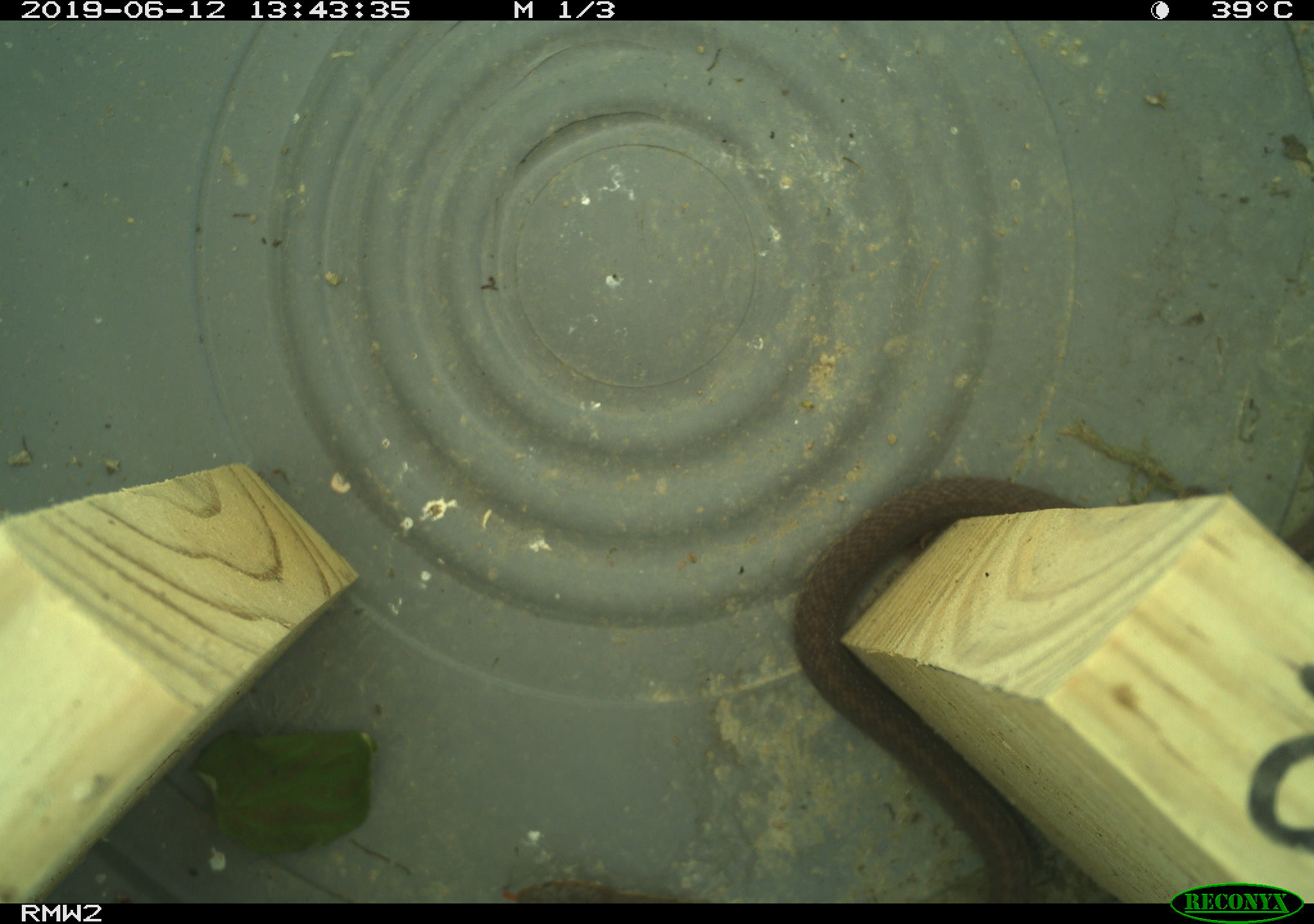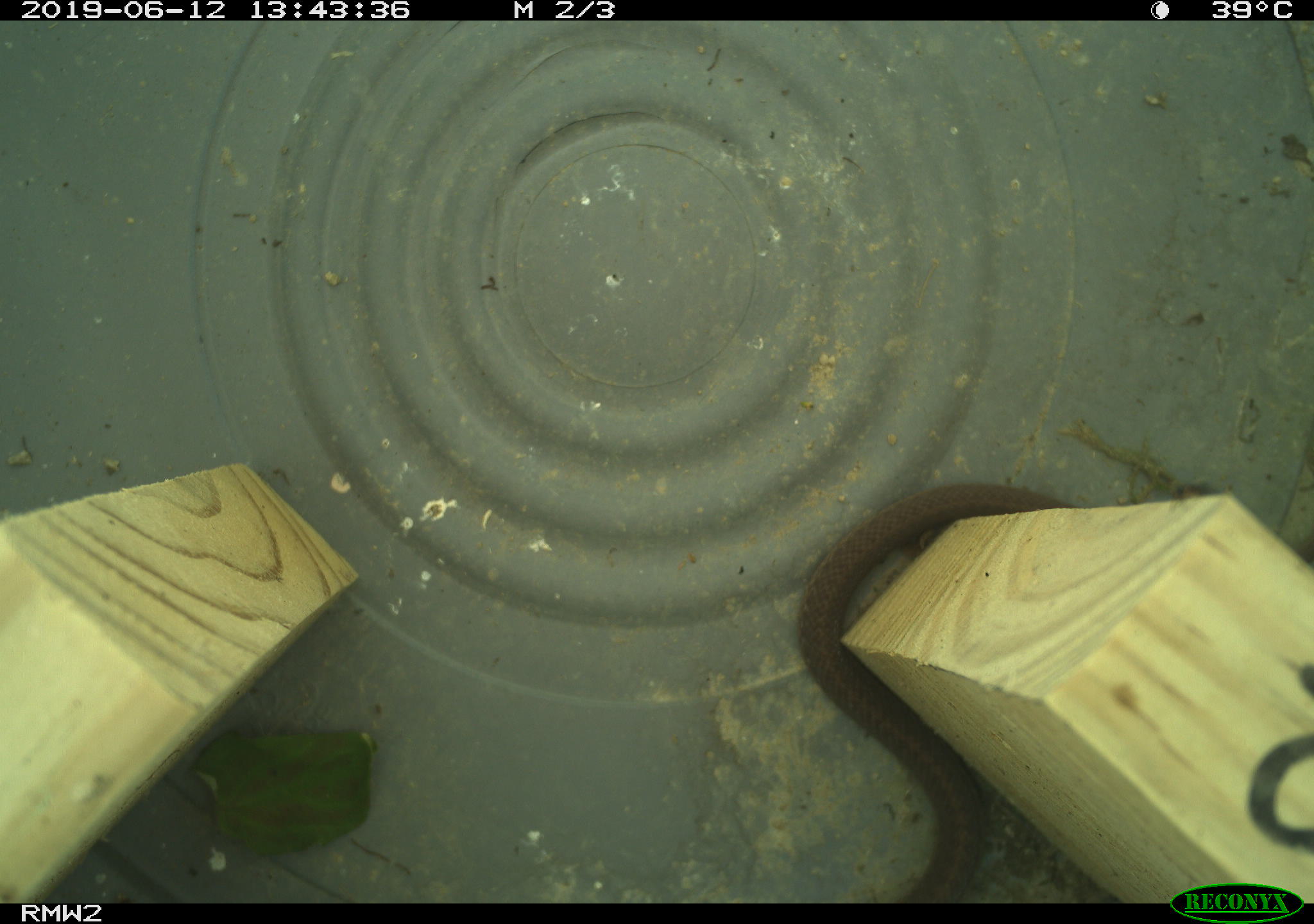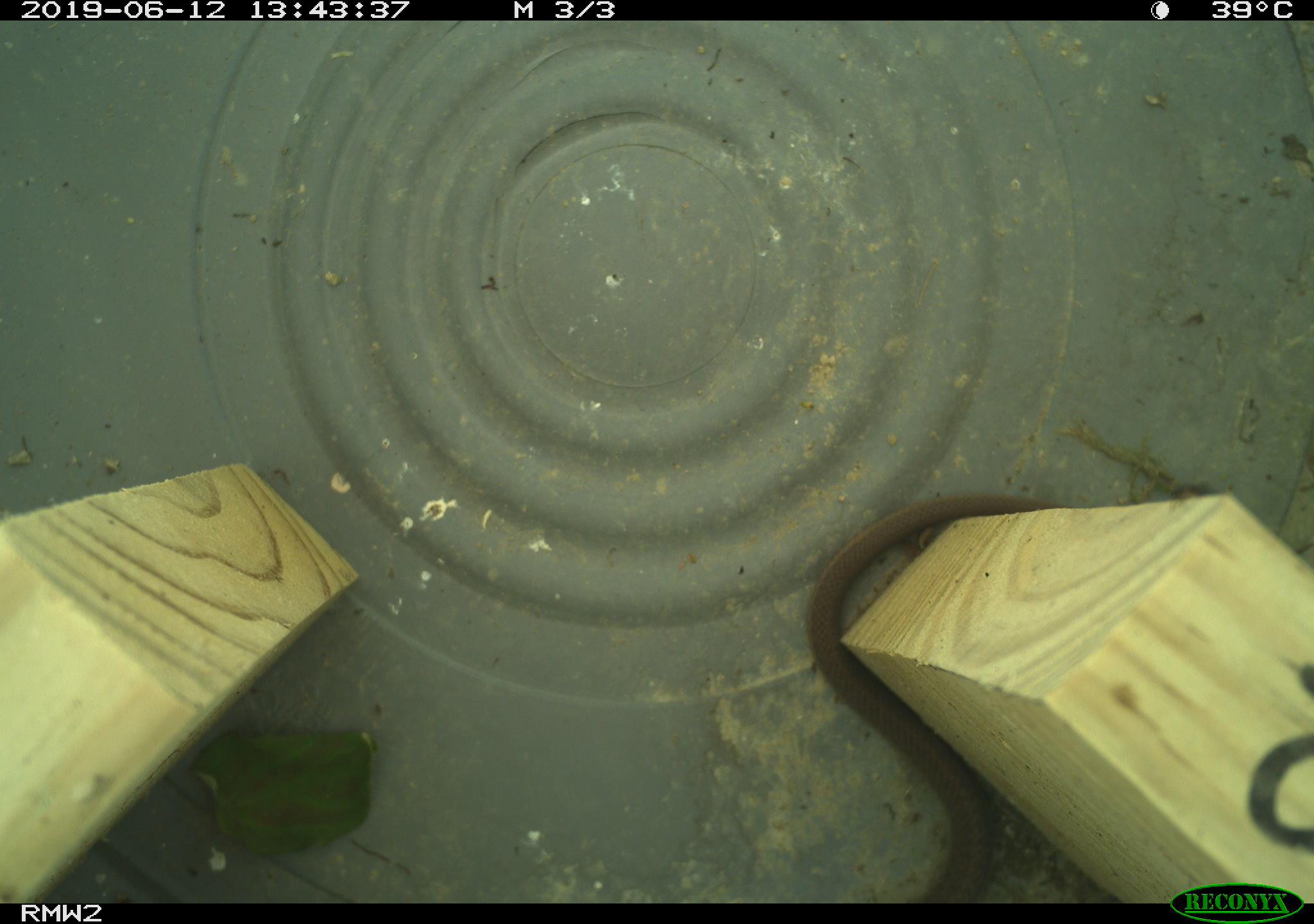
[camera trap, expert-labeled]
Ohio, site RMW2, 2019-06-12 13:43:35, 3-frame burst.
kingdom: Animalia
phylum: Chordata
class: Reptilia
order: Squamata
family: Colubridae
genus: Thamnophis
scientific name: Thamnophis sirtalis sirtalis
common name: eastern gartersnake